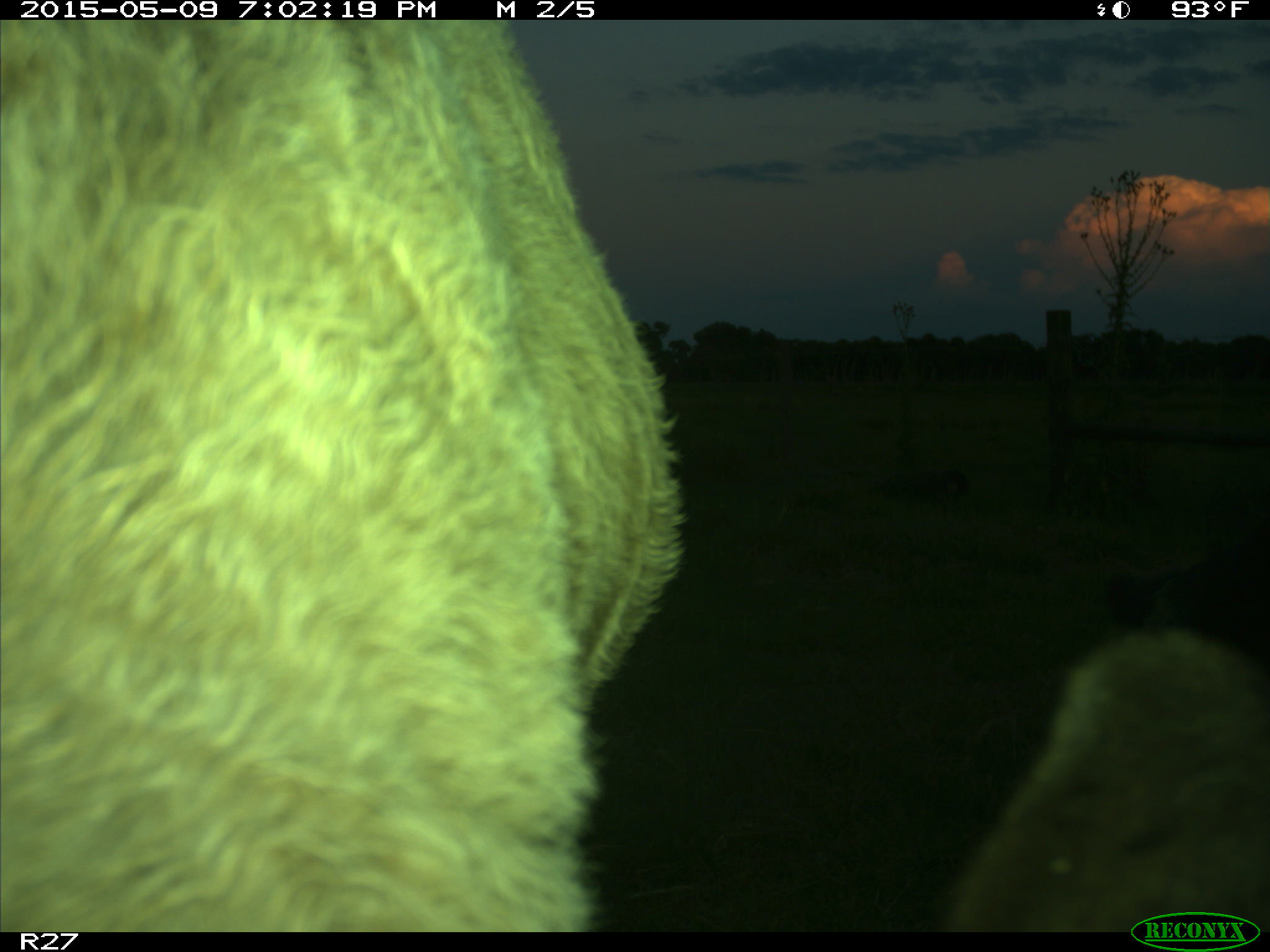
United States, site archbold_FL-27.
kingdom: Animalia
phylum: Chordata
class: Mammalia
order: Artiodactyla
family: Bovidae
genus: Bos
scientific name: Bos taurus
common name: domestic cow